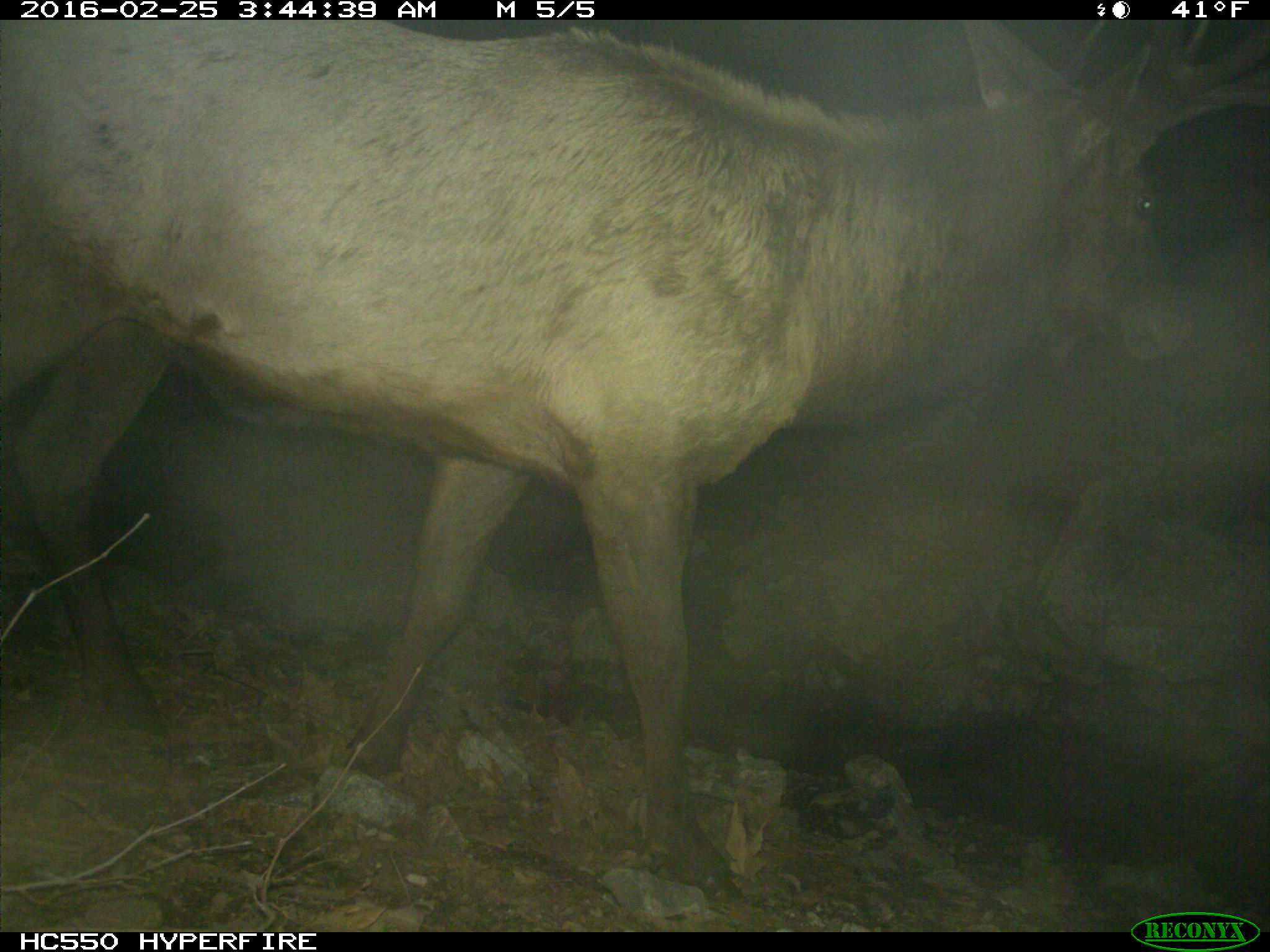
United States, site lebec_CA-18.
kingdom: Animalia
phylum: Chordata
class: Mammalia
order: Artiodactyla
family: Cervidae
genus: Cervus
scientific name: Cervus canadensis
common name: elk